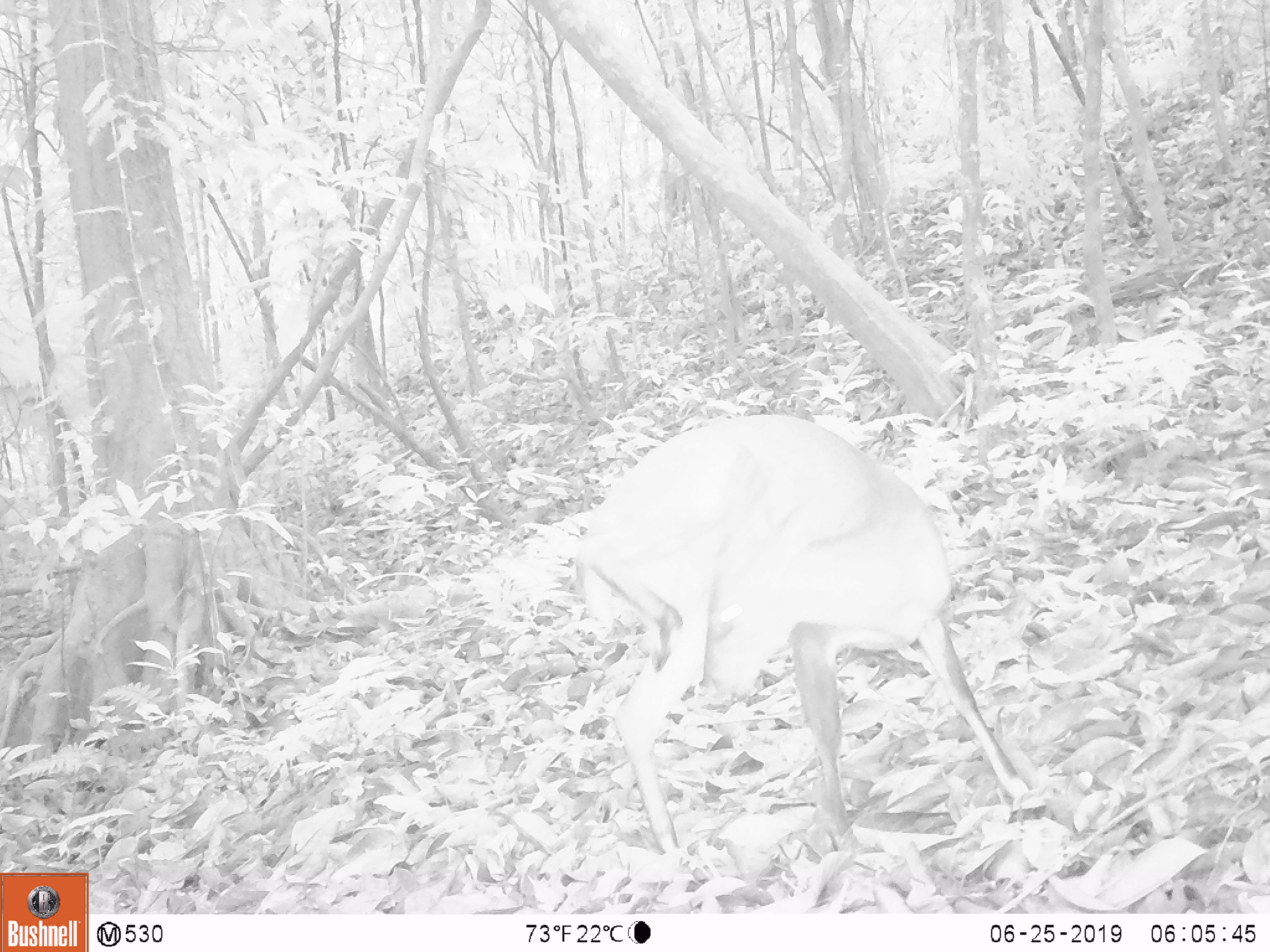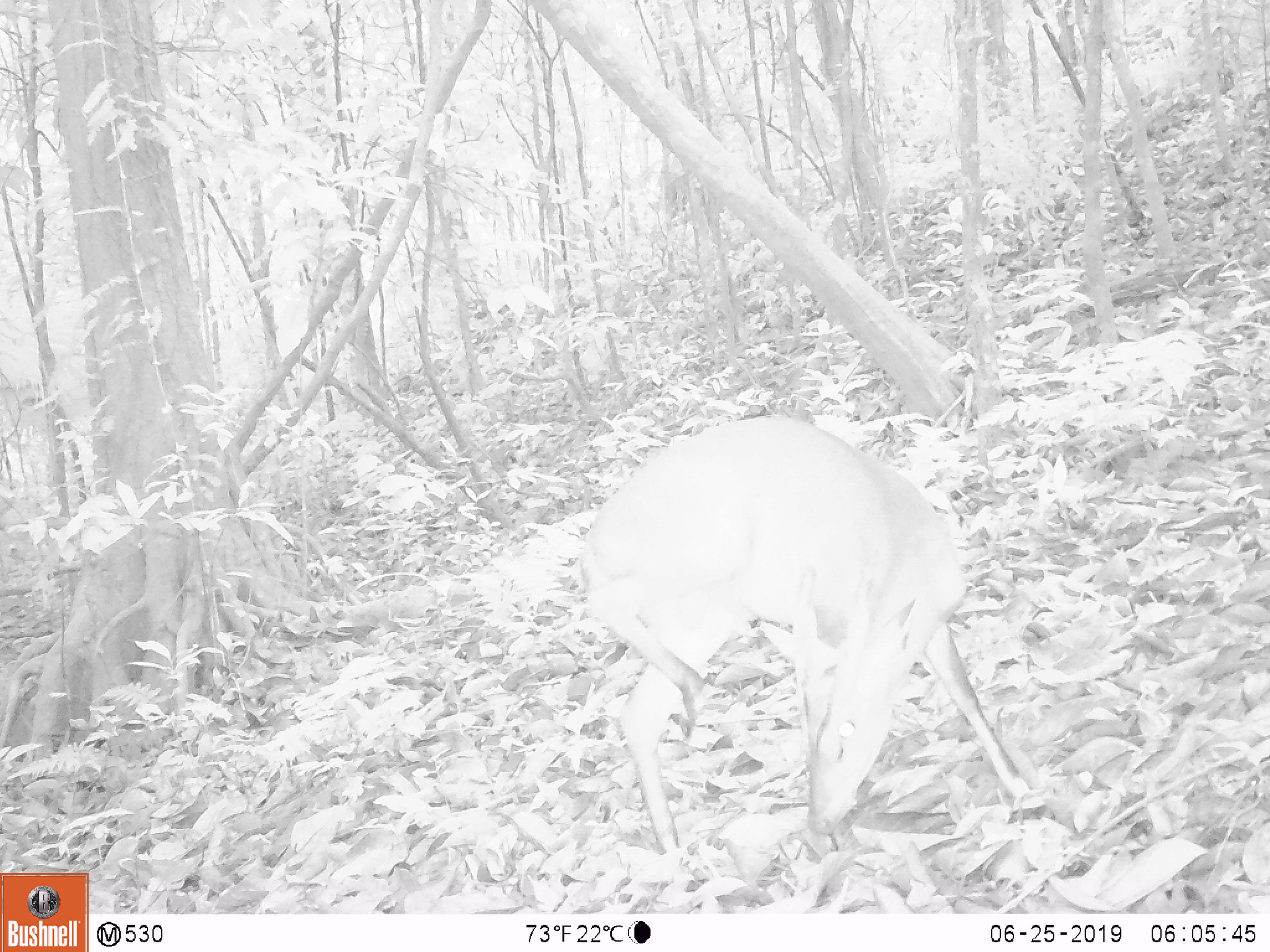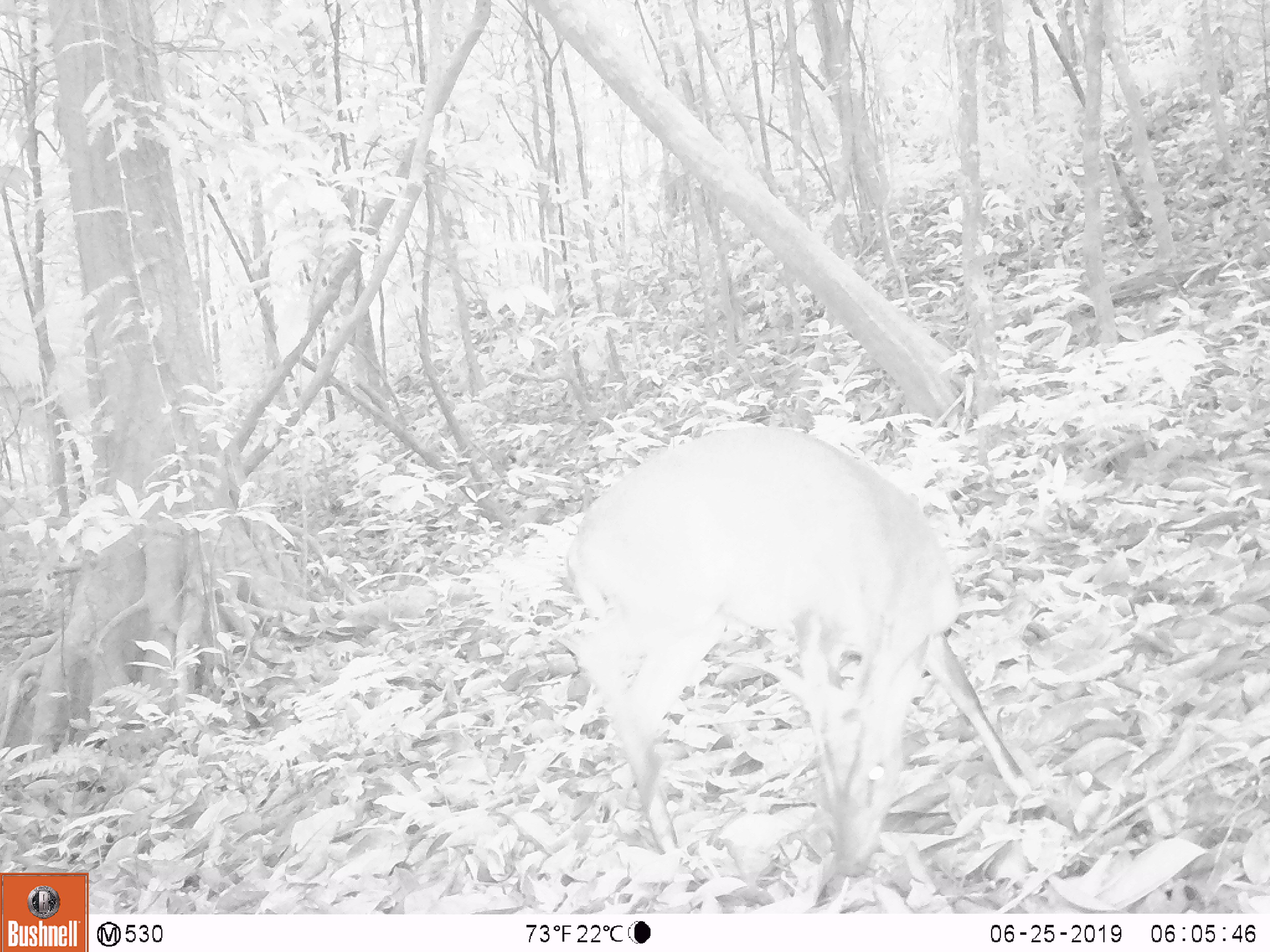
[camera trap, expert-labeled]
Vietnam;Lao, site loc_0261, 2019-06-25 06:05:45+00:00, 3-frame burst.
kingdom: Animalia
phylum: Chordata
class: Mammalia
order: Artiodactyla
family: Cervidae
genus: Muntiacus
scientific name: Muntiacus vuquangensis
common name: large-antlered muntjac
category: large antlered muntjac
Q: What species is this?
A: Large antlered muntjac (large-antlered muntjac) (Muntiacus vuquangensis).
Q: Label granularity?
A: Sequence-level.